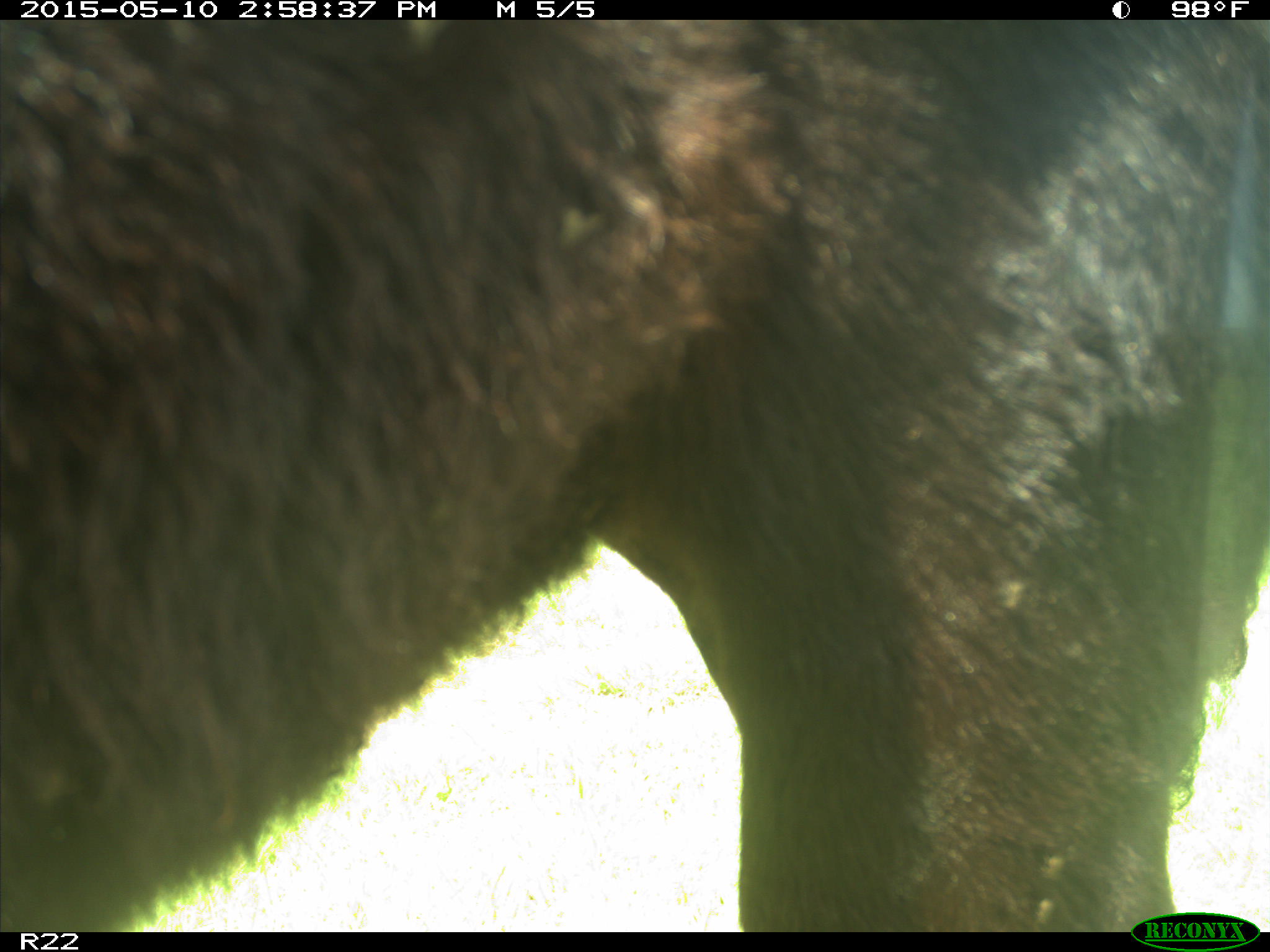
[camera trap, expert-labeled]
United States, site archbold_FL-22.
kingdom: Animalia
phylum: Chordata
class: Mammalia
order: Artiodactyla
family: Bovidae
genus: Bos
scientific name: Bos taurus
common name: domestic cow